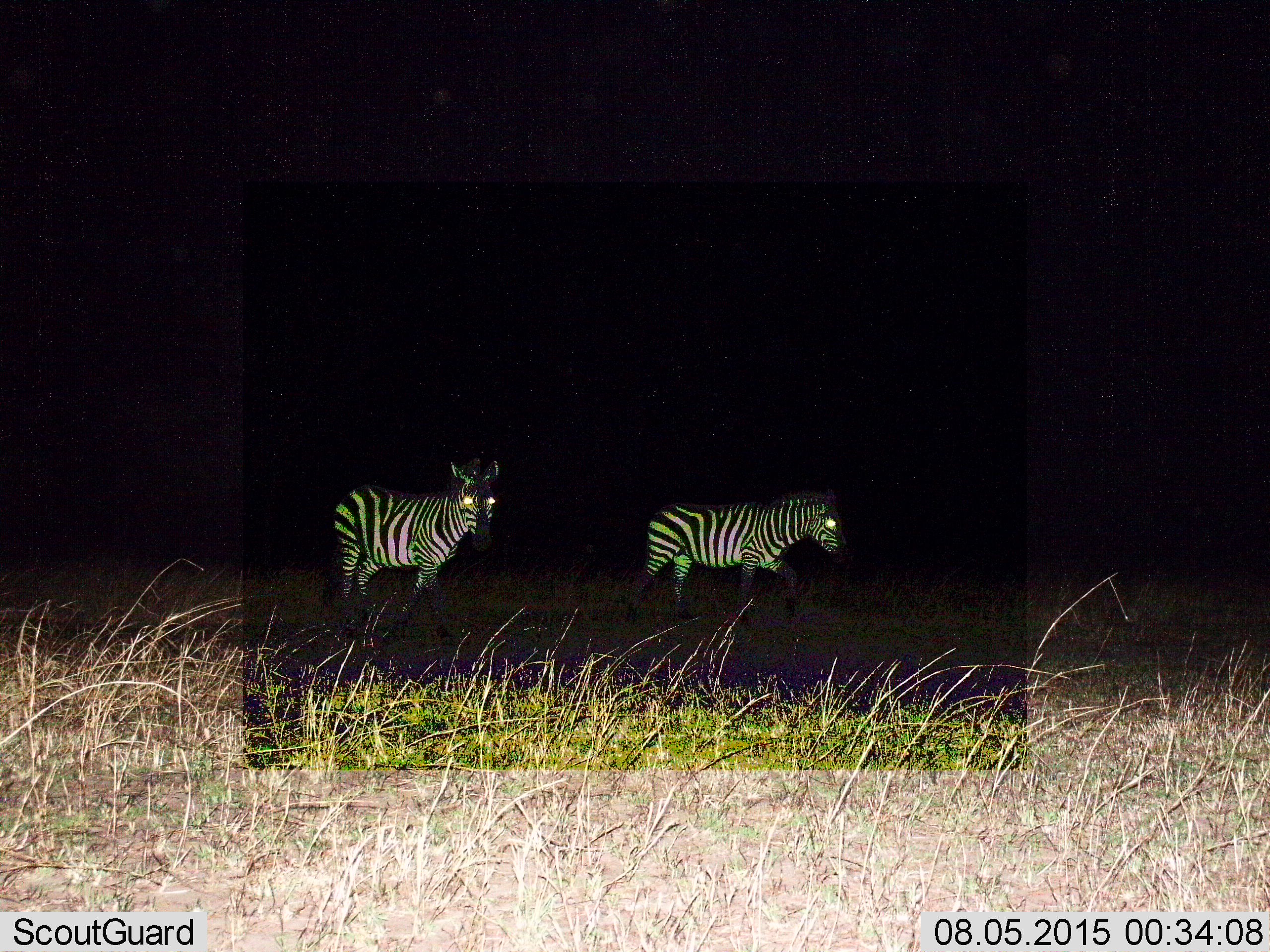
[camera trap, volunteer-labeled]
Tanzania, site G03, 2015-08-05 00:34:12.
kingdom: Animalia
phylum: Chordata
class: Mammalia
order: Perissodactyla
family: Equidae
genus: Equus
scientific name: Equus quagga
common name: plains zebra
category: zebra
Zebra (plains zebra) (Equus quagga), count 2. Behavior (volunteer vote fractions): standing 57%, resting 0%, moving 71%, interacting 0%. Young present (vote fraction): 0%. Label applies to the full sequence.